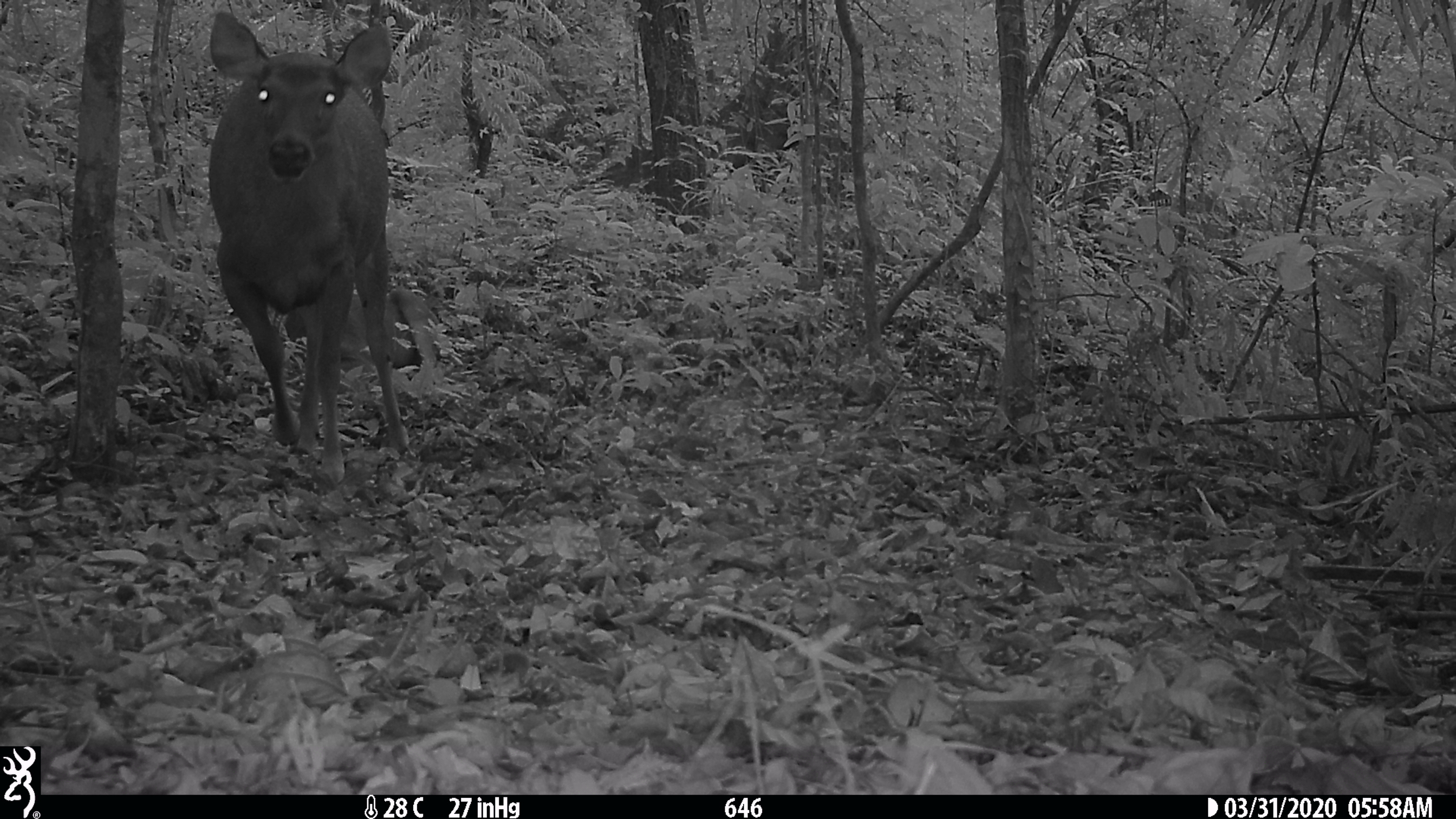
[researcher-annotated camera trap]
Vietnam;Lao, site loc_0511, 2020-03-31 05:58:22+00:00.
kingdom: Animalia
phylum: Chordata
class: Mammalia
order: Artiodactyla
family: Cervidae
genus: Rusa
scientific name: Rusa unicolor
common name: sambar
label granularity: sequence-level